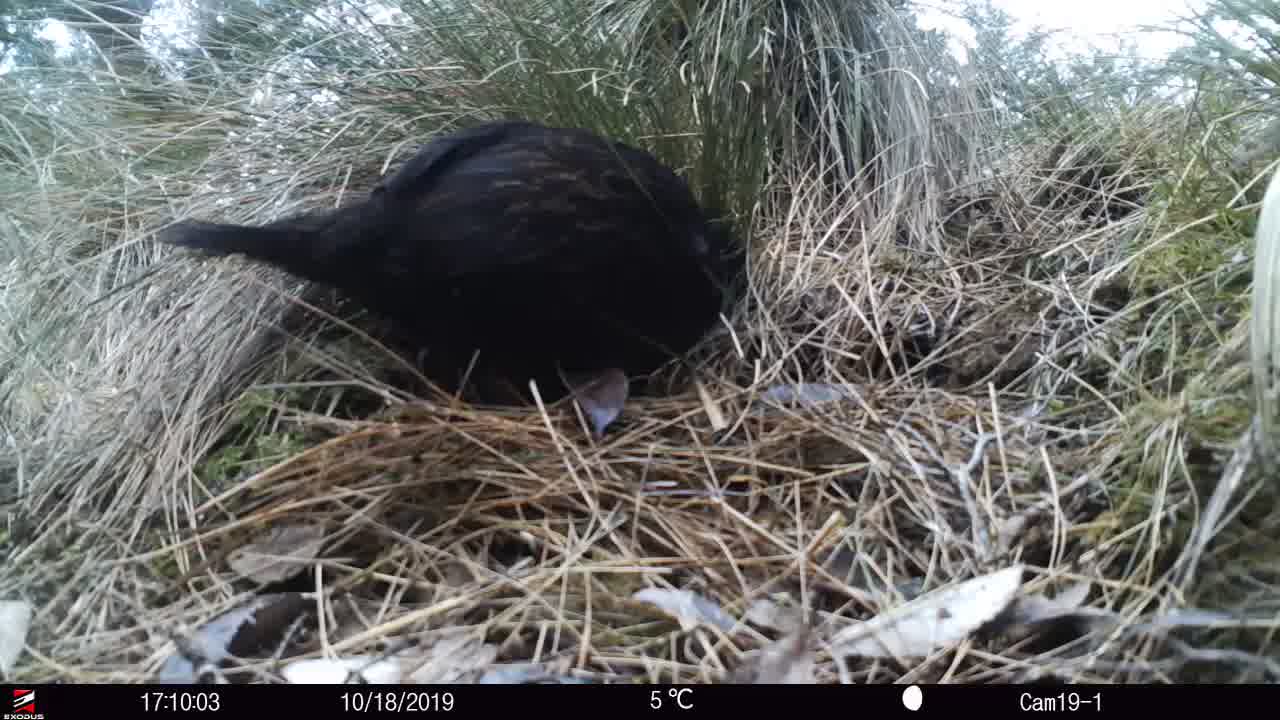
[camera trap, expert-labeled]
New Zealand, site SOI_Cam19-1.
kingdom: Animalia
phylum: Chordata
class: Aves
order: Gruiformes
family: Rallidae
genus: Gallirallus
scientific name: Gallirallus australis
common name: weka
Weka (Gallirallus australis).